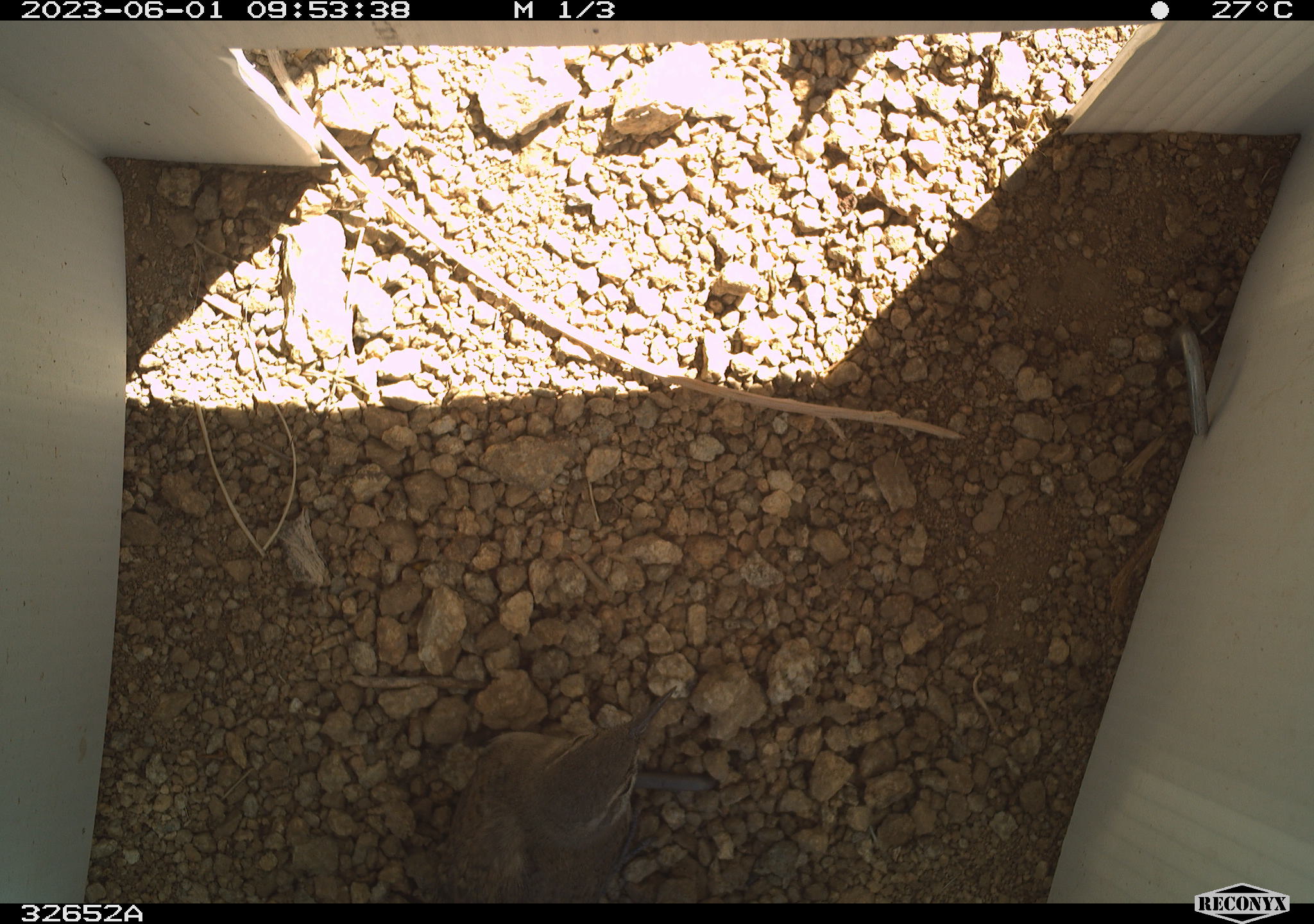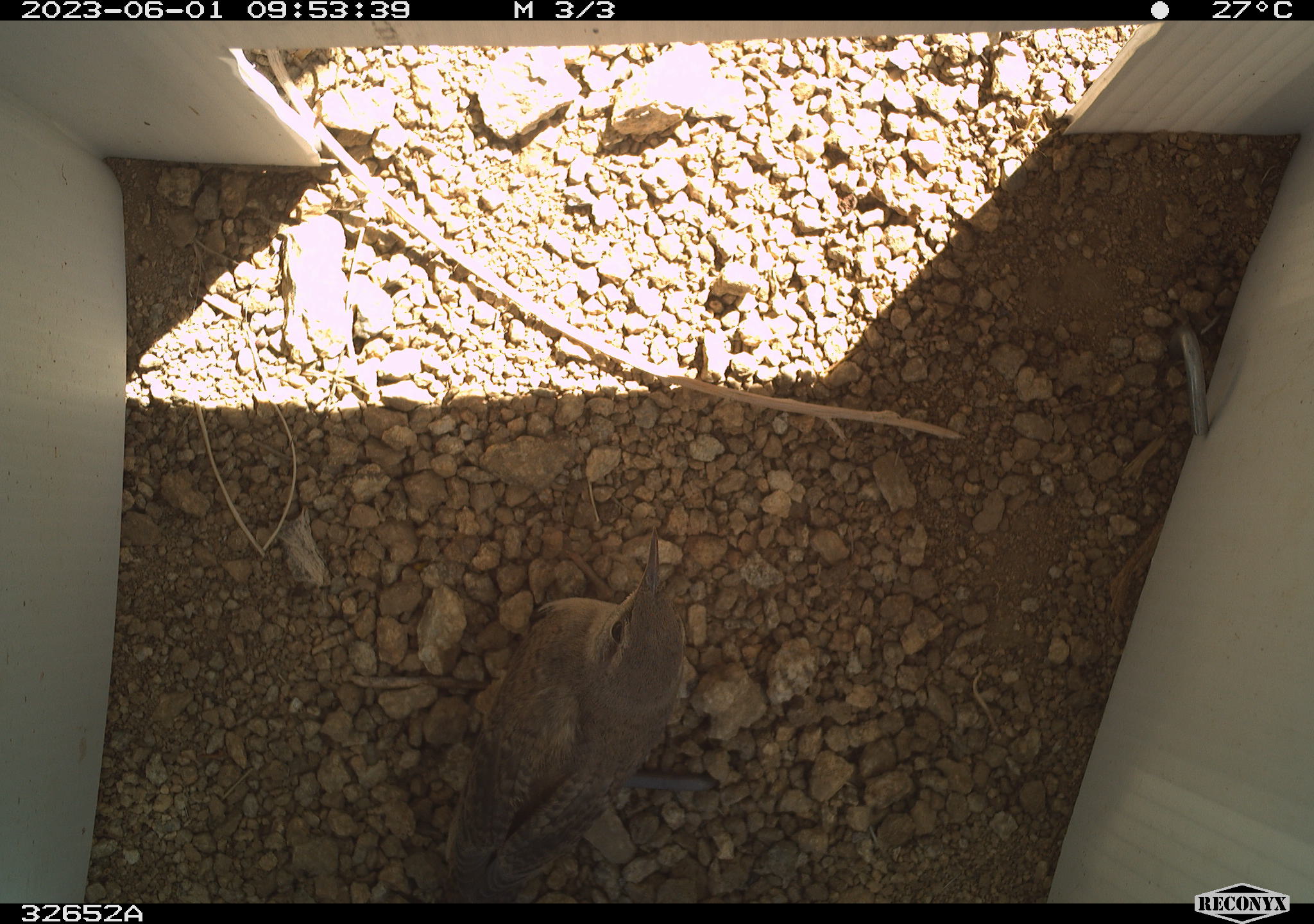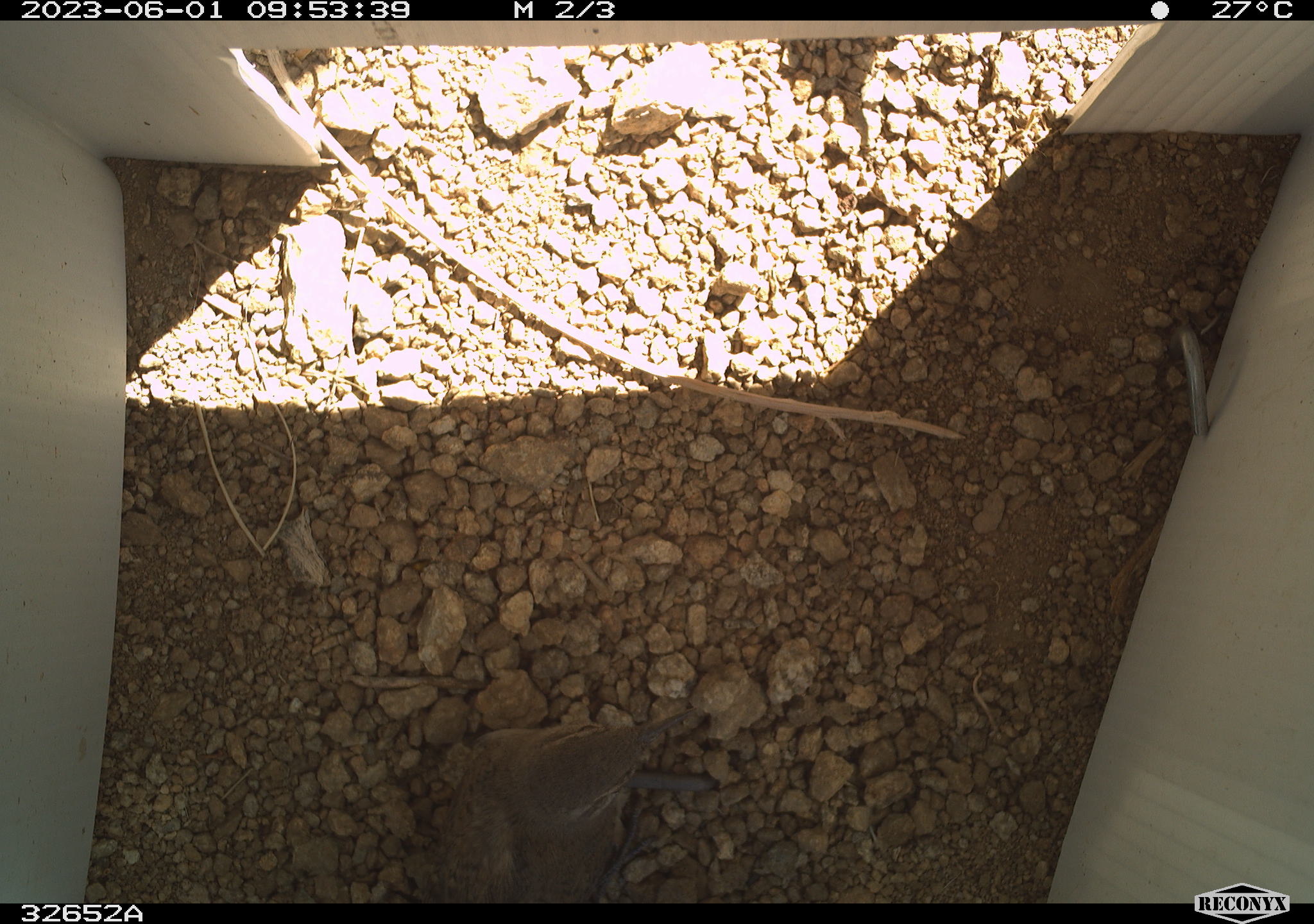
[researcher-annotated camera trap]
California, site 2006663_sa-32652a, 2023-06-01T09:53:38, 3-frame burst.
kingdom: Animalia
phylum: Chordata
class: Aves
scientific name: Aves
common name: bird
Bird (Aves).